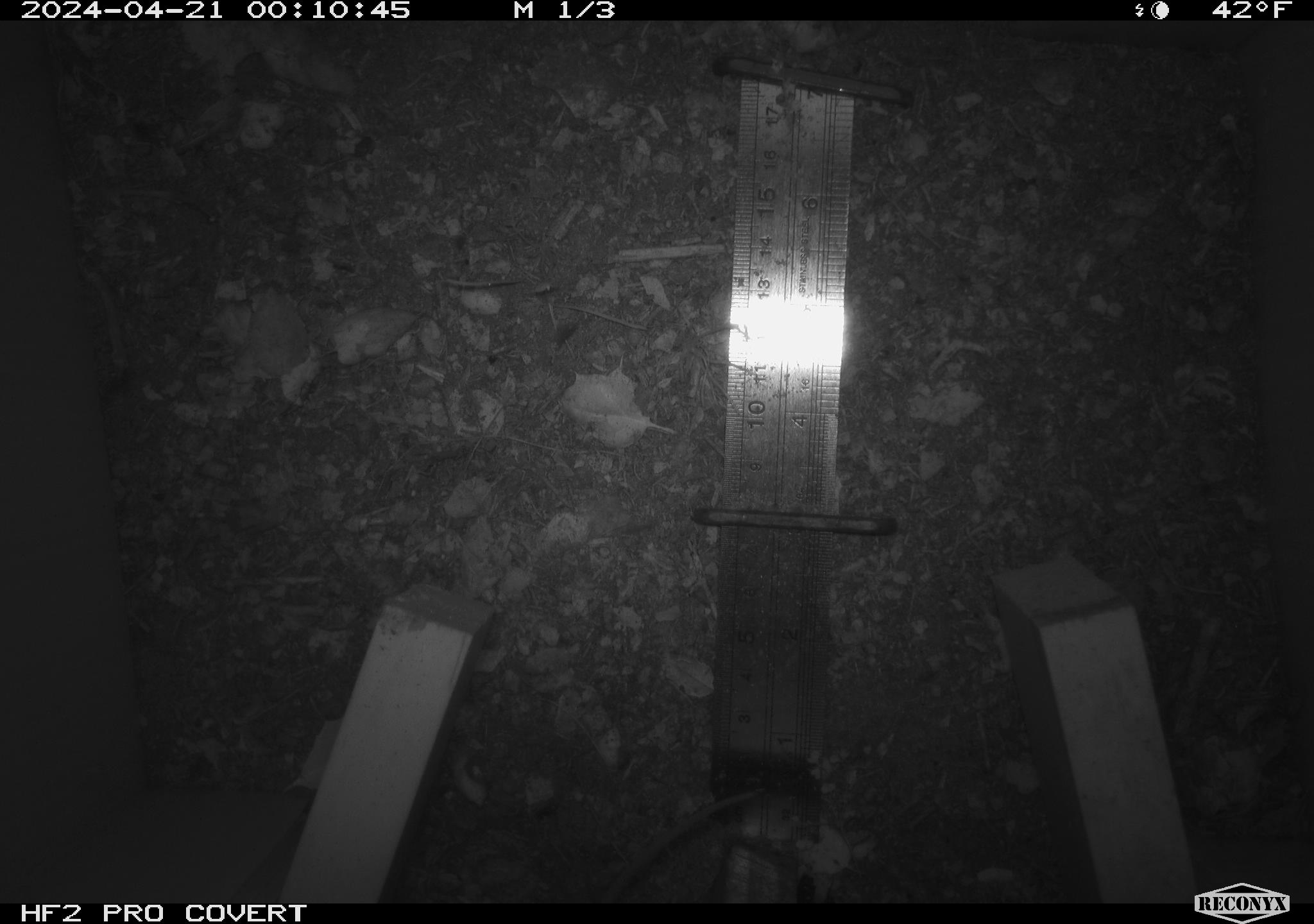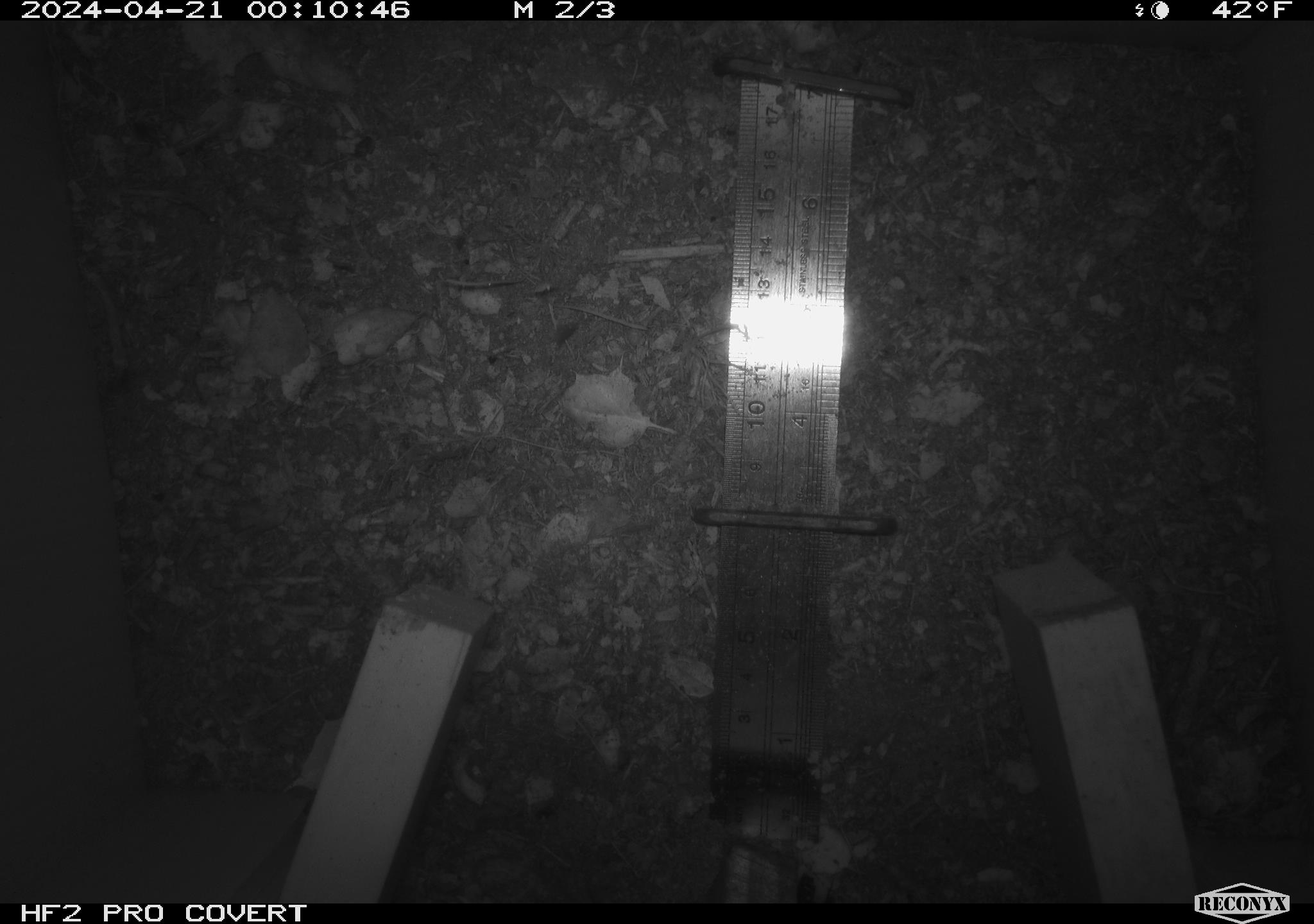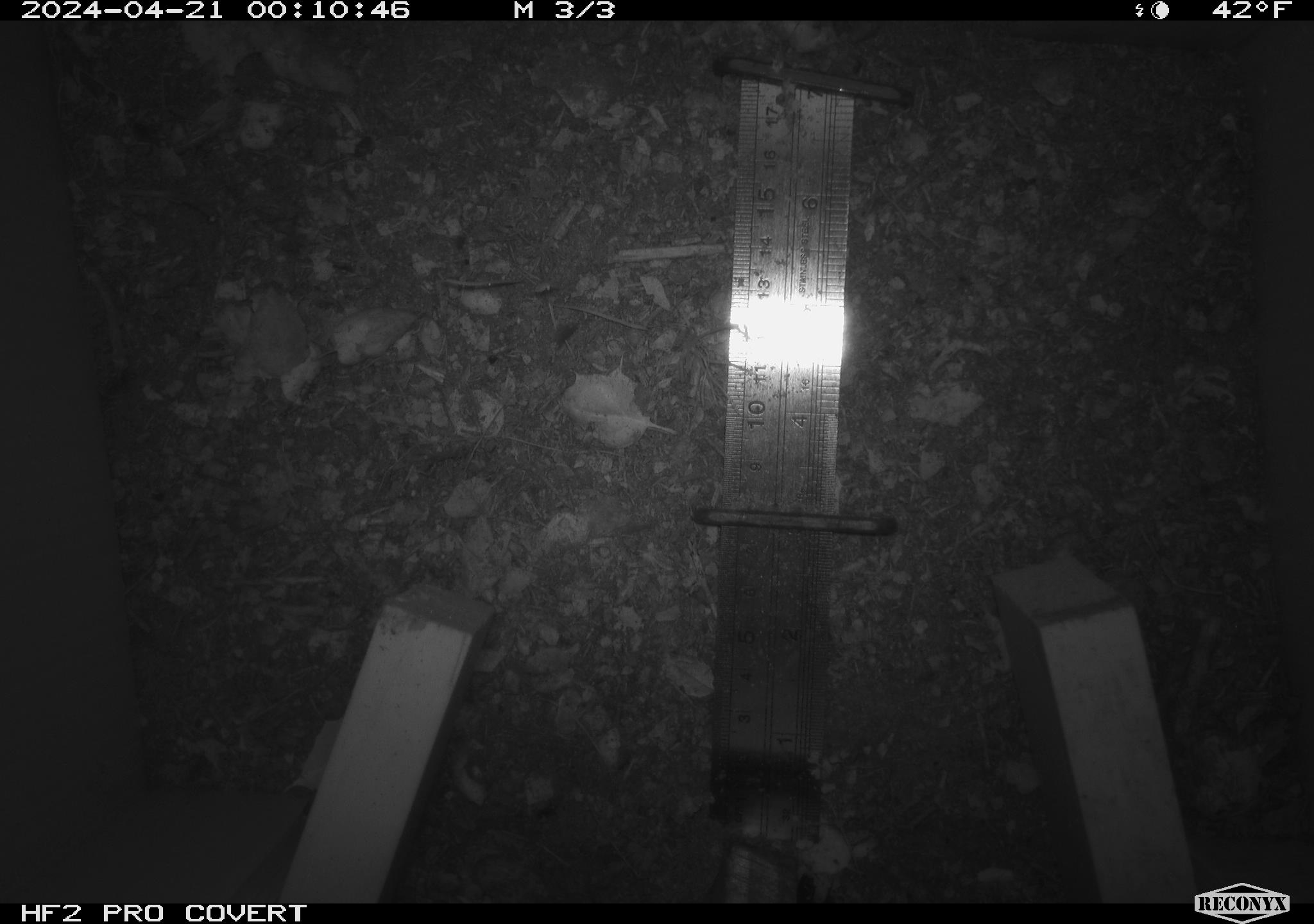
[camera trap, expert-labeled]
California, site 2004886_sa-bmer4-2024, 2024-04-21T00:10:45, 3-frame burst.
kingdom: Animalia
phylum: Chordata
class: Mammalia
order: Rodentia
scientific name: Rodentia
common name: mouse species